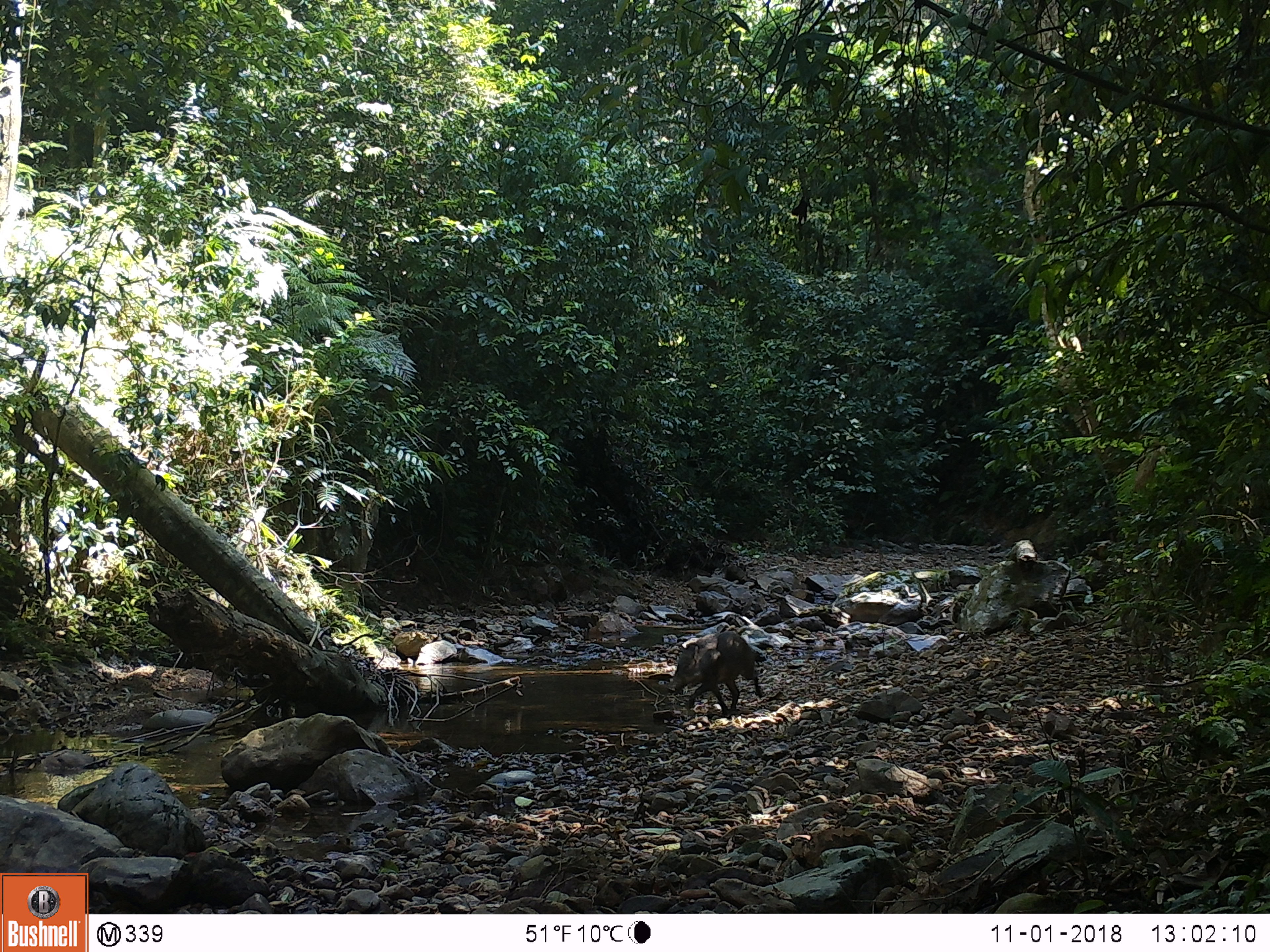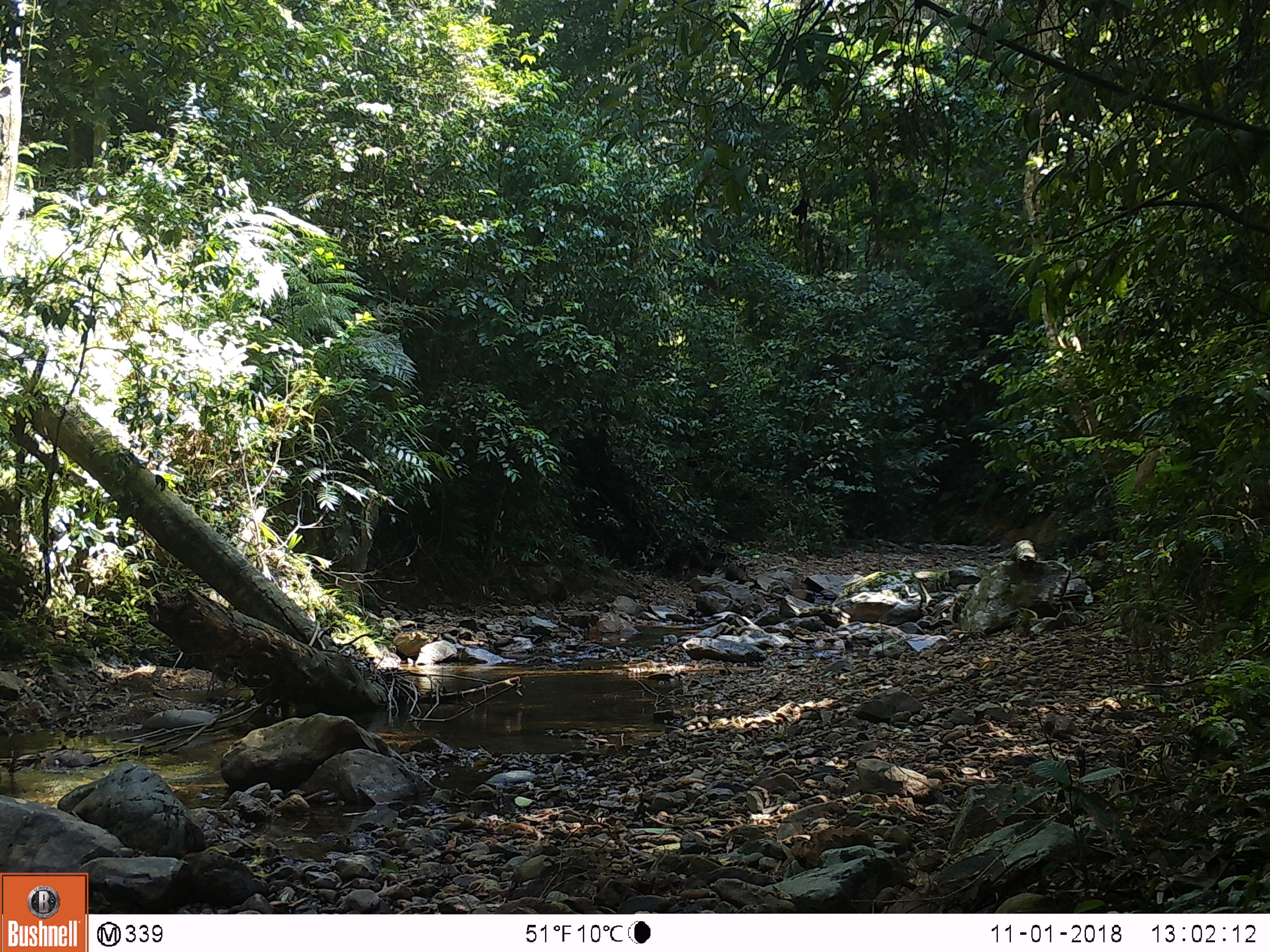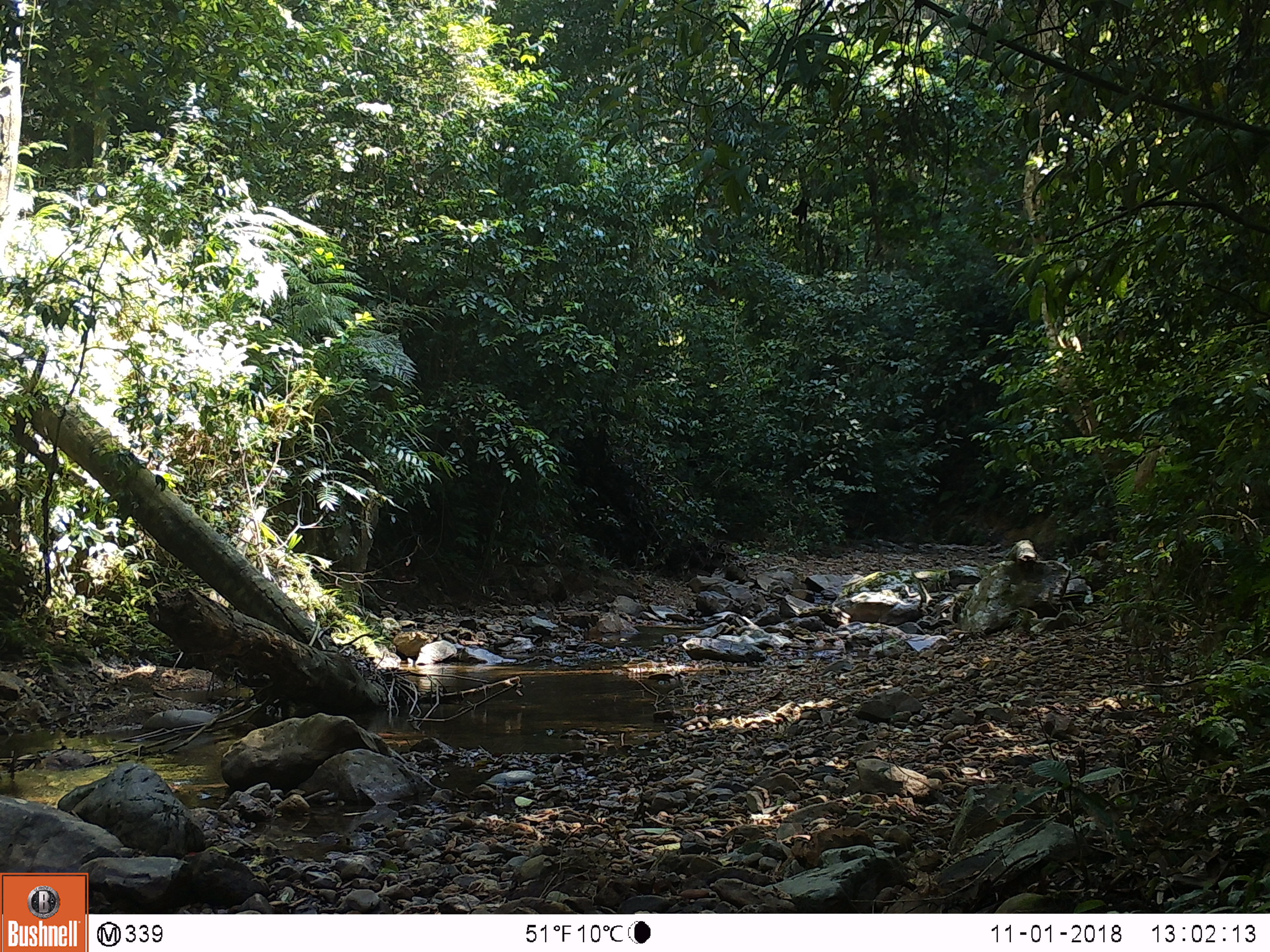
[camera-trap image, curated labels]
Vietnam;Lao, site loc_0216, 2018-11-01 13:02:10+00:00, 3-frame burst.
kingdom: Animalia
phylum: Chordata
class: Mammalia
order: Artiodactyla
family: Suidae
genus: Sus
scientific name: Sus scrofa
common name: eurasian wild pig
Eurasian wild pig (Sus scrofa). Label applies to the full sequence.